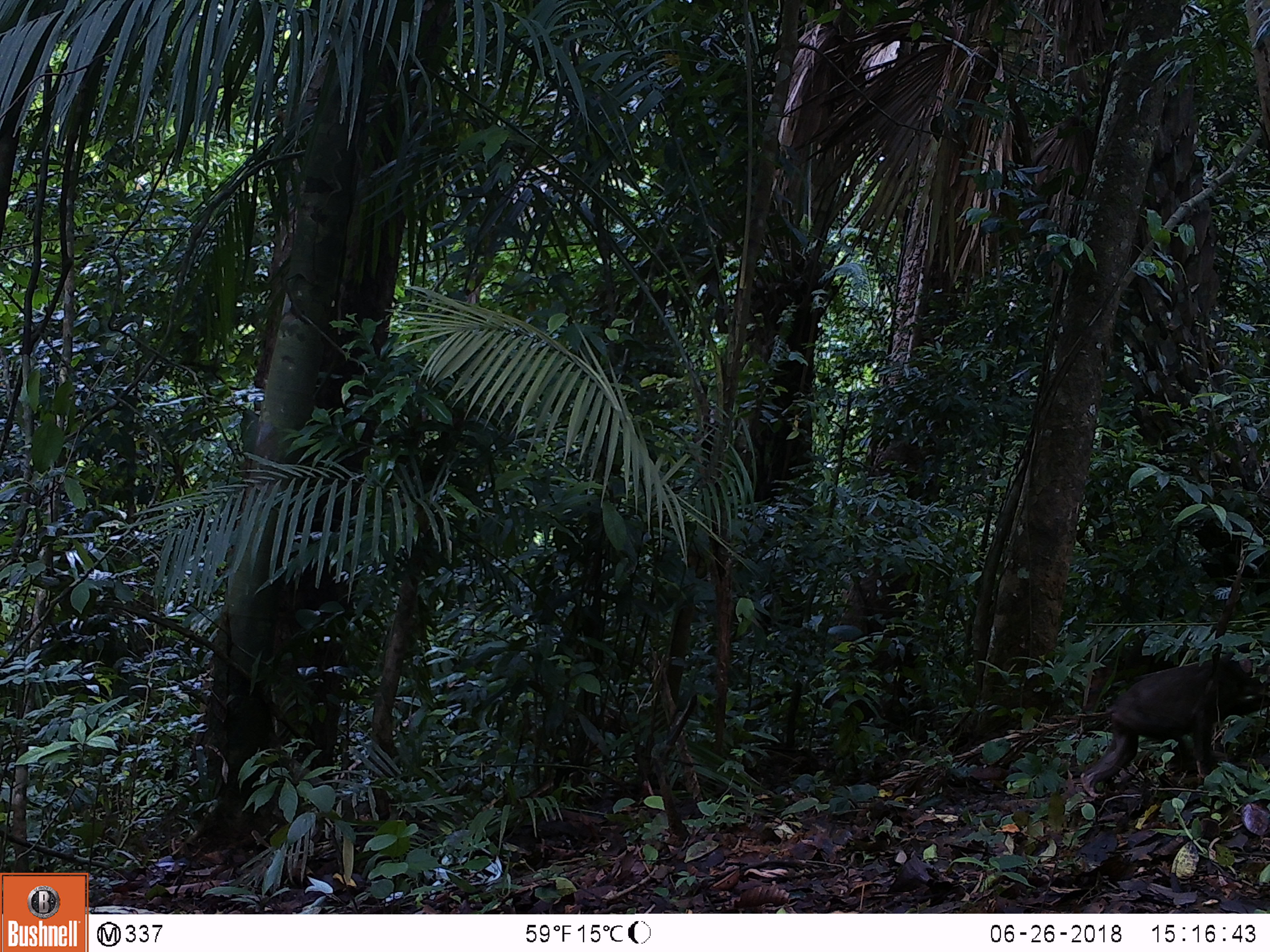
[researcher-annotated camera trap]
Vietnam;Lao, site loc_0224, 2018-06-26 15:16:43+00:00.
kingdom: Animalia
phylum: Chordata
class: Mammalia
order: Primates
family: Cercopithecidae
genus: Macaca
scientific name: Macaca arctoides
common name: stump-tailed macaque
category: stump tailed macaque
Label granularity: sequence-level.